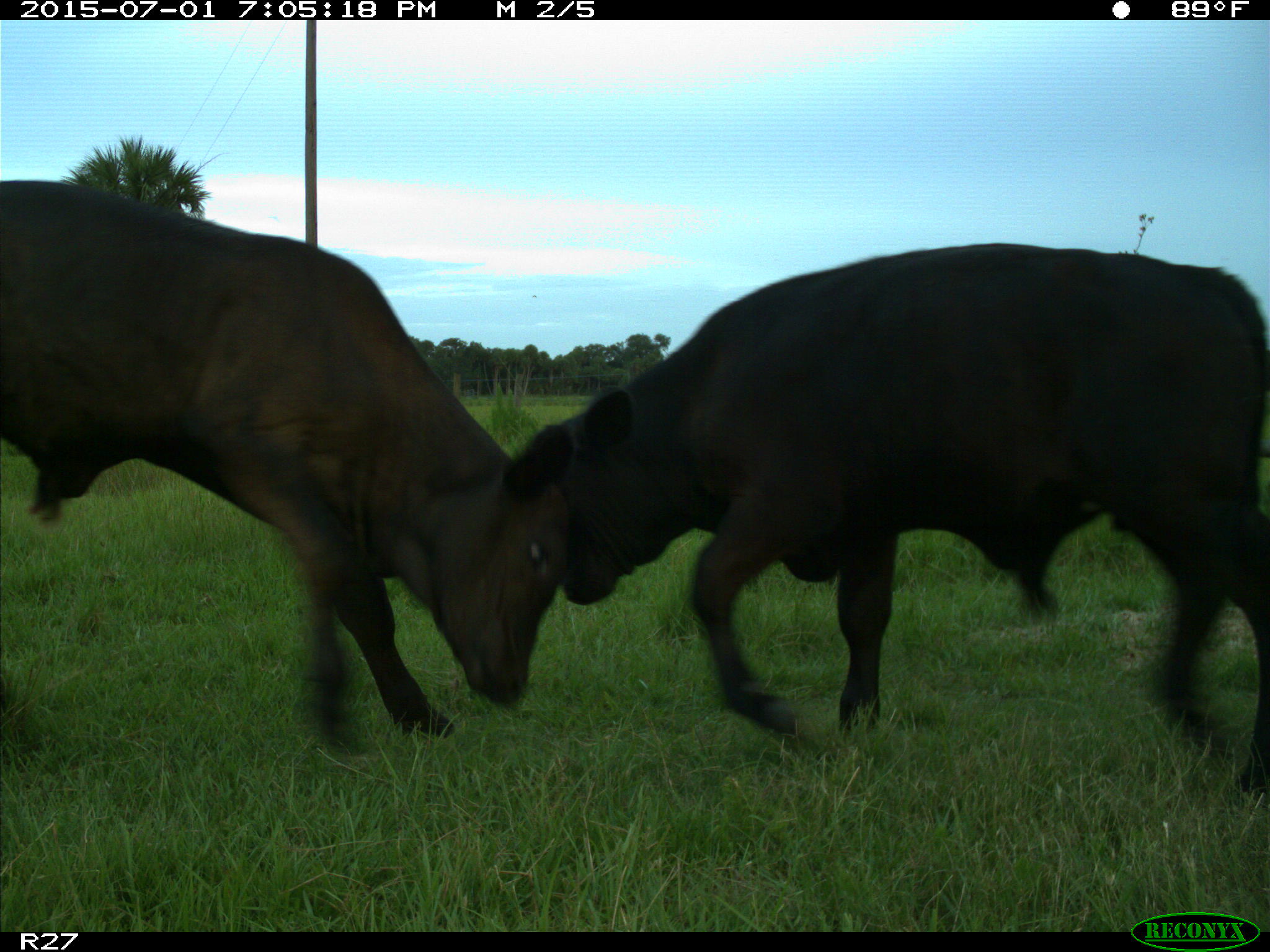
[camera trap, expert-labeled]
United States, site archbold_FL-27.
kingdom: Animalia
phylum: Chordata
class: Mammalia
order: Artiodactyla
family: Bovidae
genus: Bos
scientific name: Bos taurus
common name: domestic cow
Bos taurus (domestic cow).